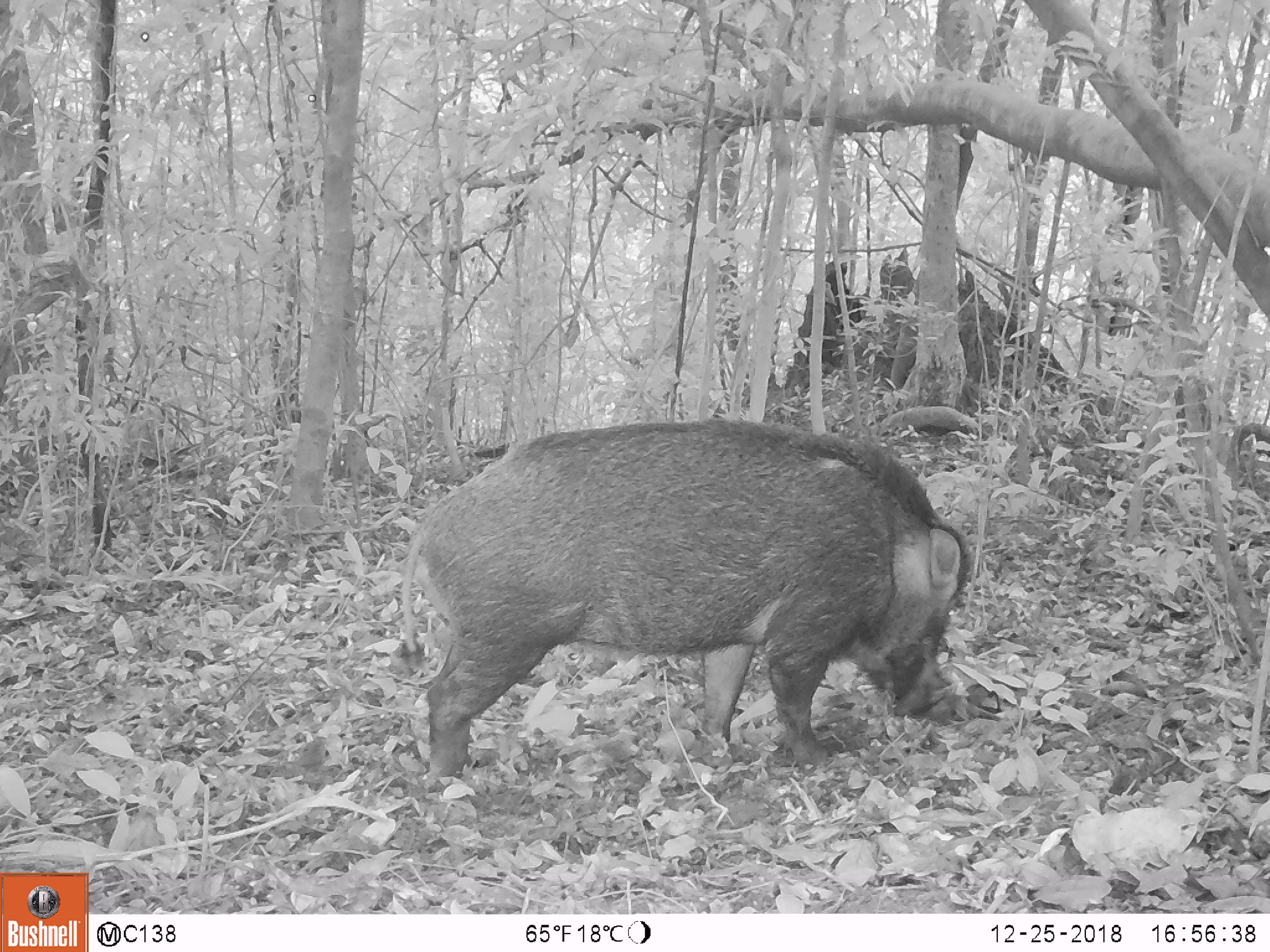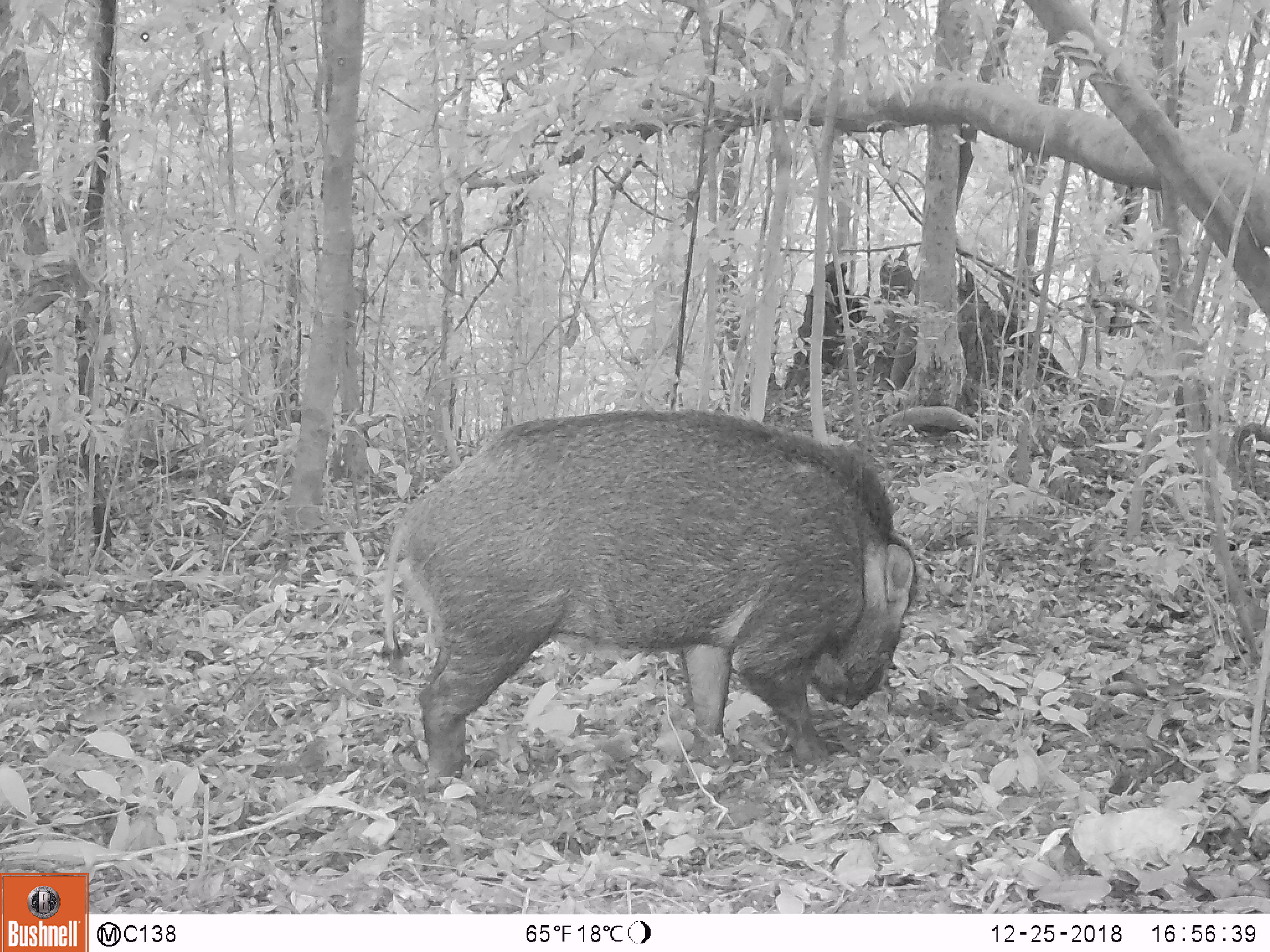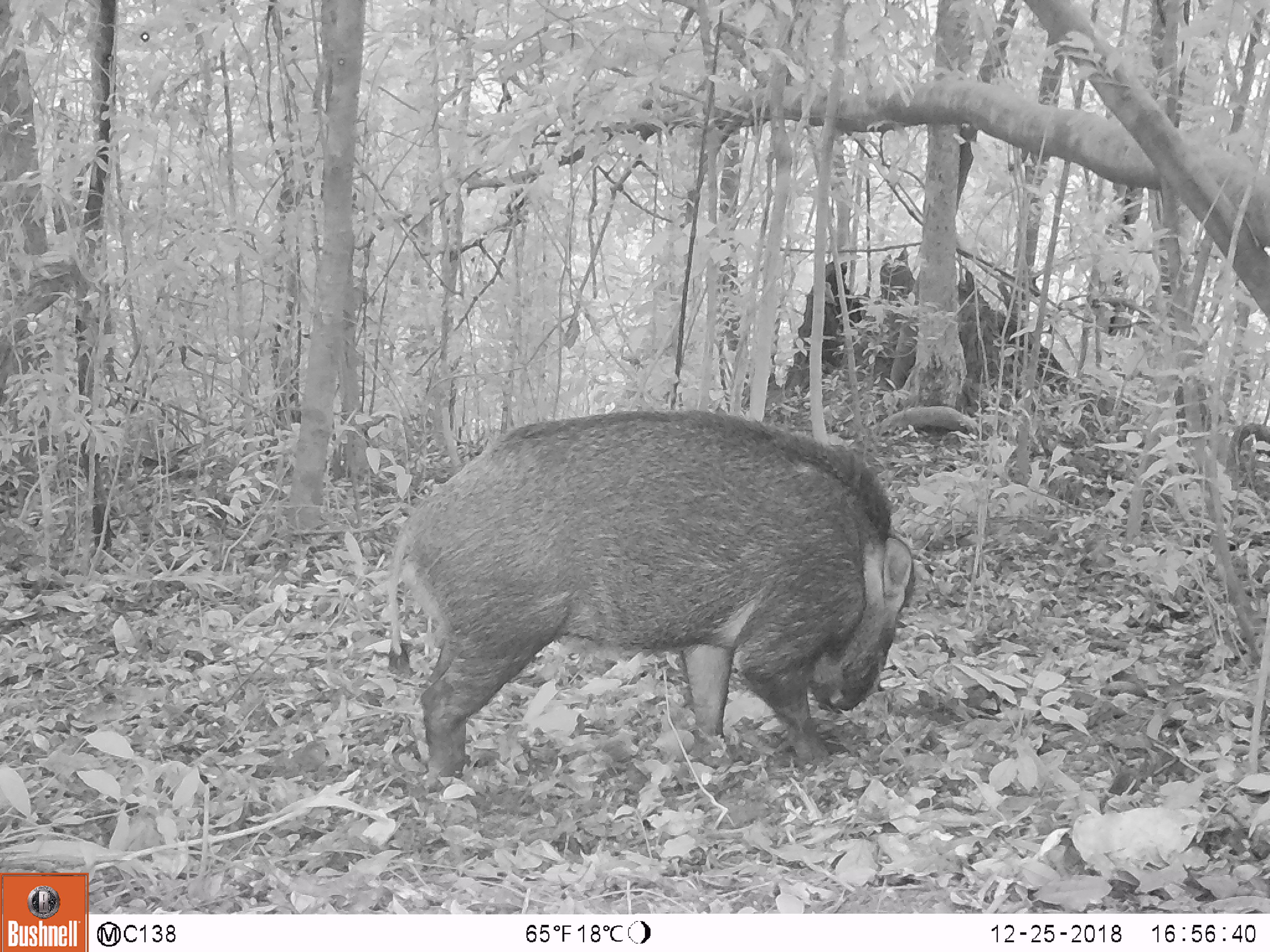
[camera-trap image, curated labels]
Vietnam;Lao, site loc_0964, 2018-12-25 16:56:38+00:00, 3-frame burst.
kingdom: Animalia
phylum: Chordata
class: Mammalia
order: Artiodactyla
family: Suidae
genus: Sus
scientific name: Sus scrofa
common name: eurasian wild pig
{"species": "eurasian wild pig (Sus scrofa)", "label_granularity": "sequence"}